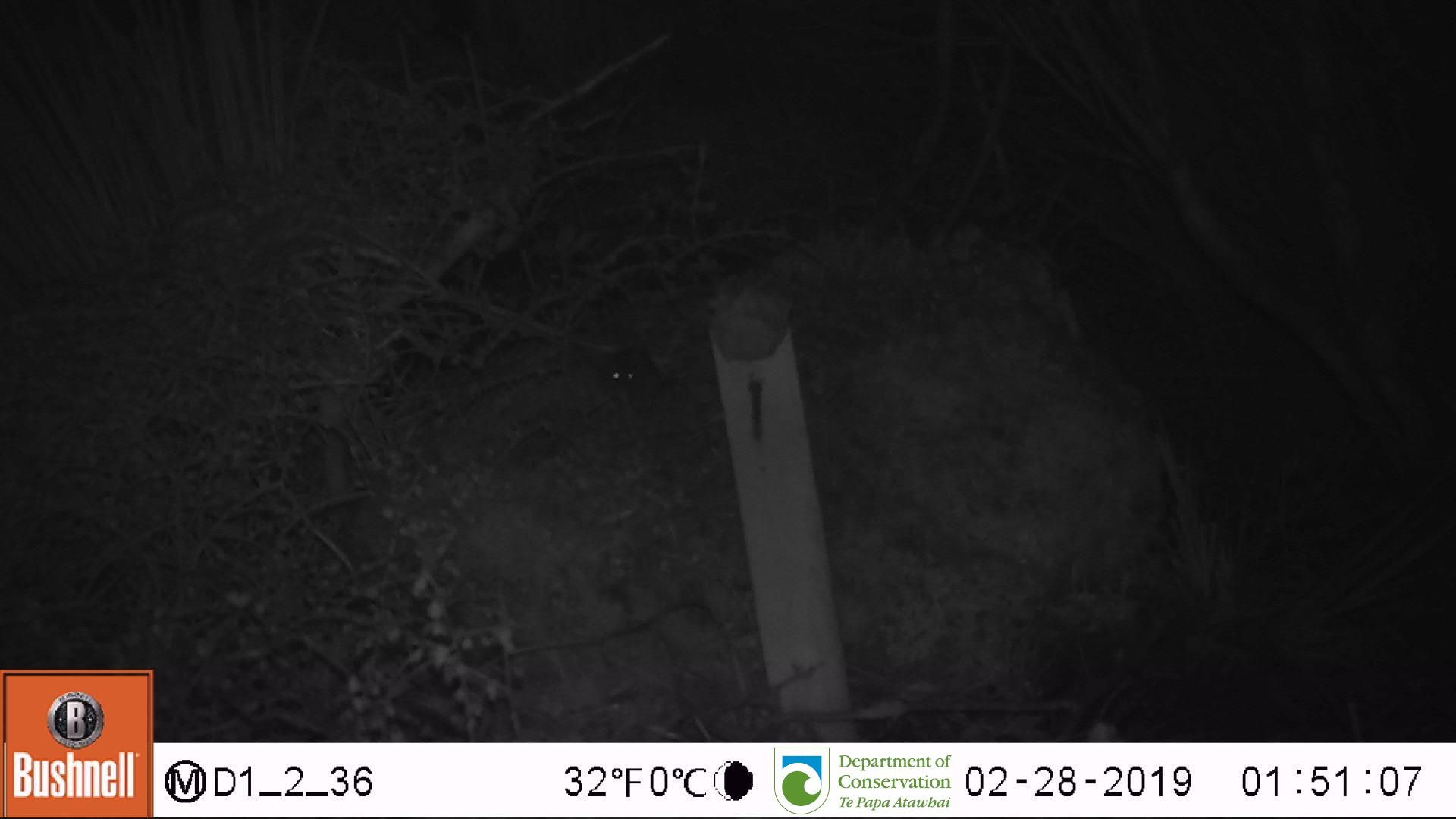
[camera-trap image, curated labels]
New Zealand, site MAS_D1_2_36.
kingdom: Animalia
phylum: Chordata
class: Mammalia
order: Rodentia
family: Muridae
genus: Mus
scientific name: Mus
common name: mouse